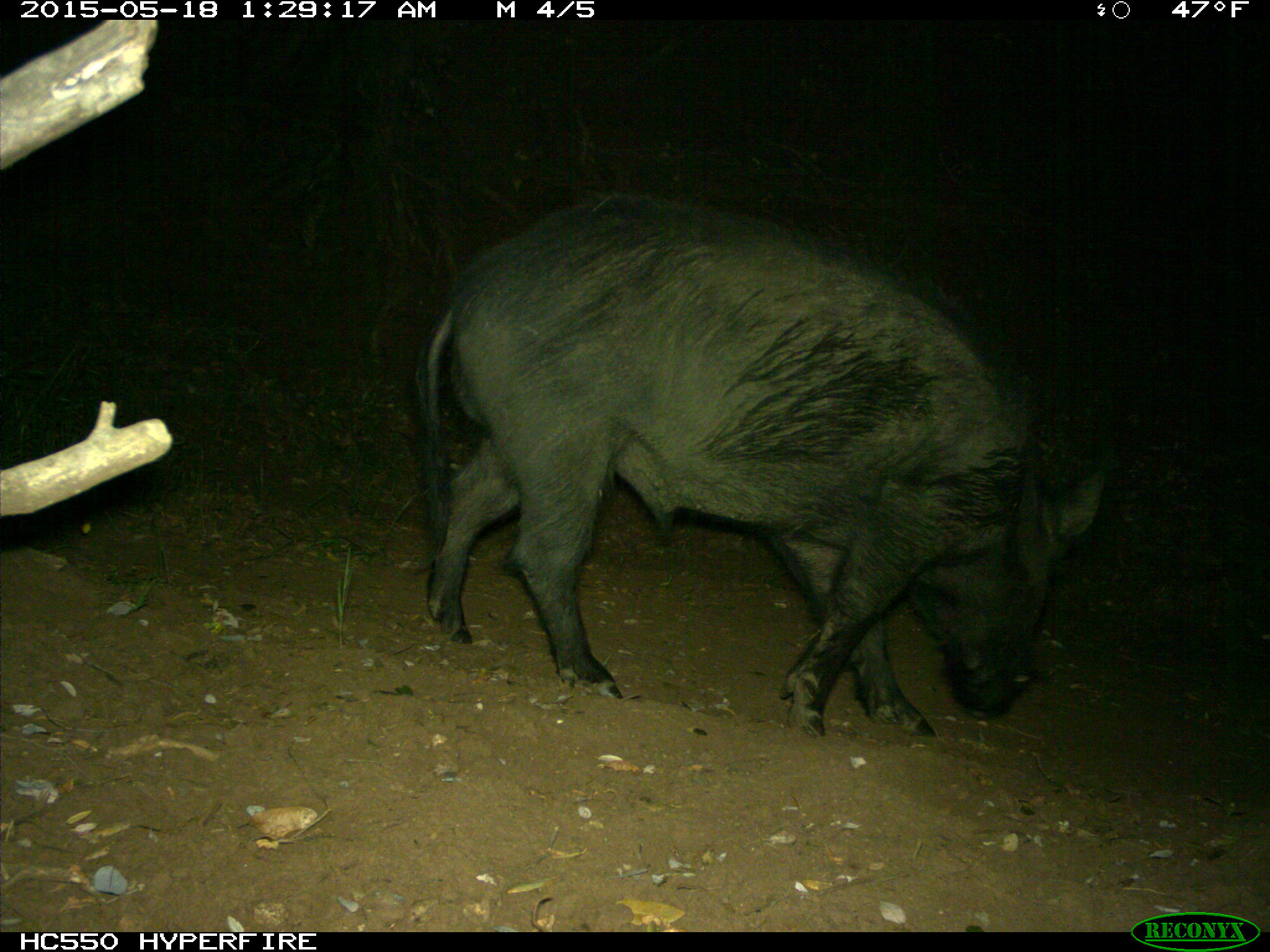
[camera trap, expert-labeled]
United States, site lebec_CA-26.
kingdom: Animalia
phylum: Chordata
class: Mammalia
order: Artiodactyla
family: Suidae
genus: Sus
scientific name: Sus scrofa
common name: wild boar